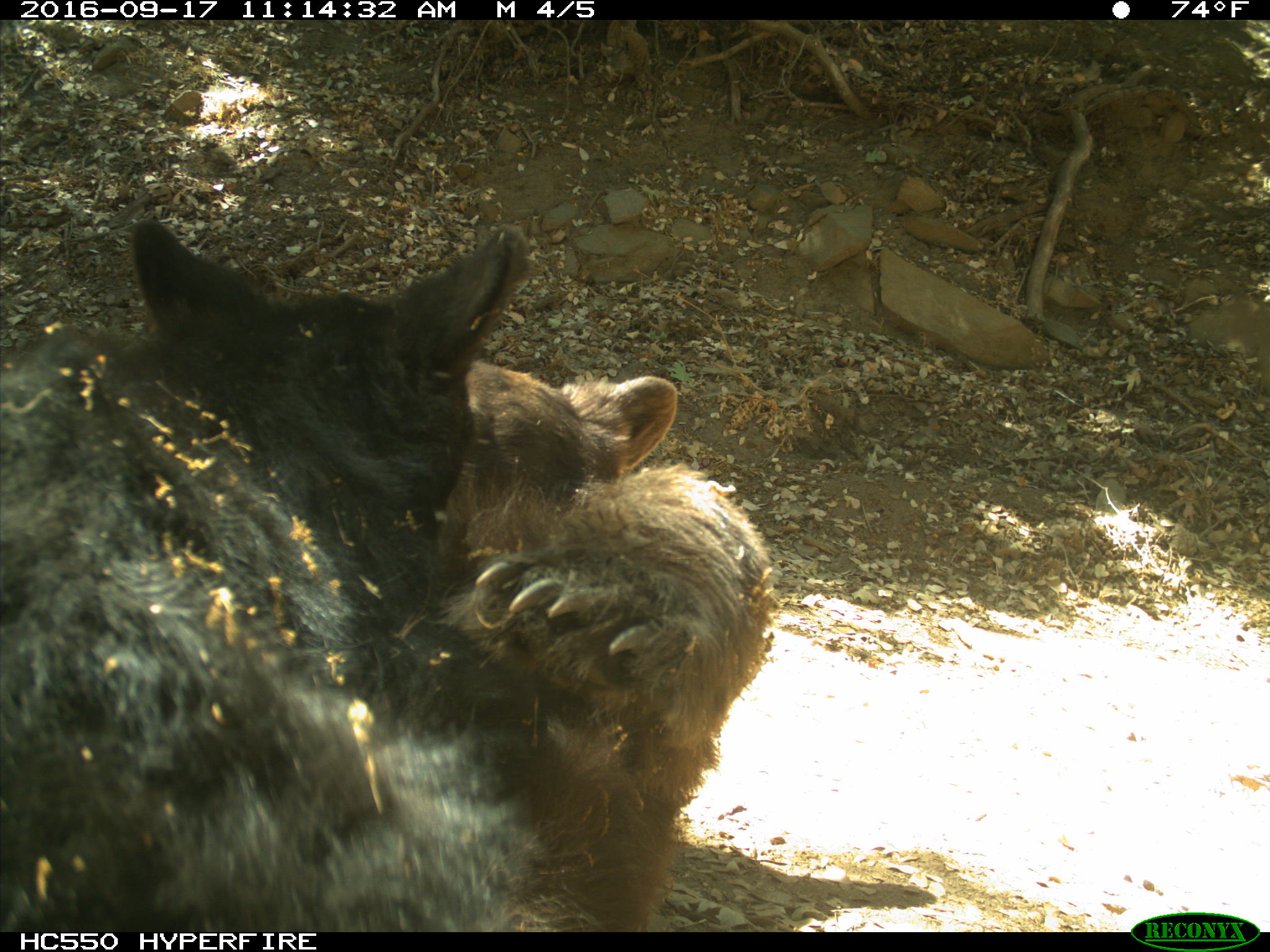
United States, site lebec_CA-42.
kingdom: Animalia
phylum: Chordata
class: Mammalia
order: Carnivora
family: Ursidae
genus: Ursus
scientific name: Ursus americanus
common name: american black bear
Ursus americanus (american black bear).